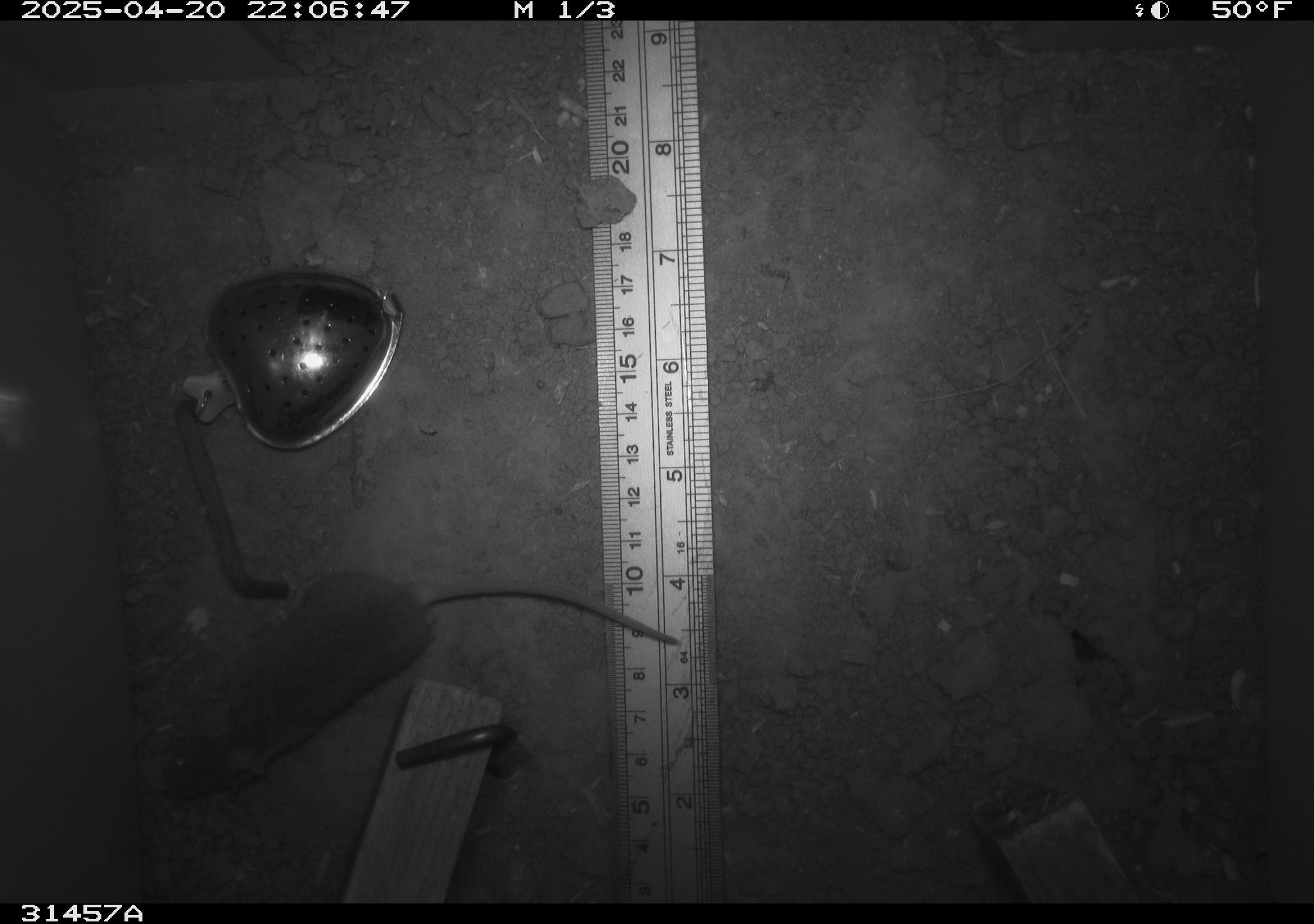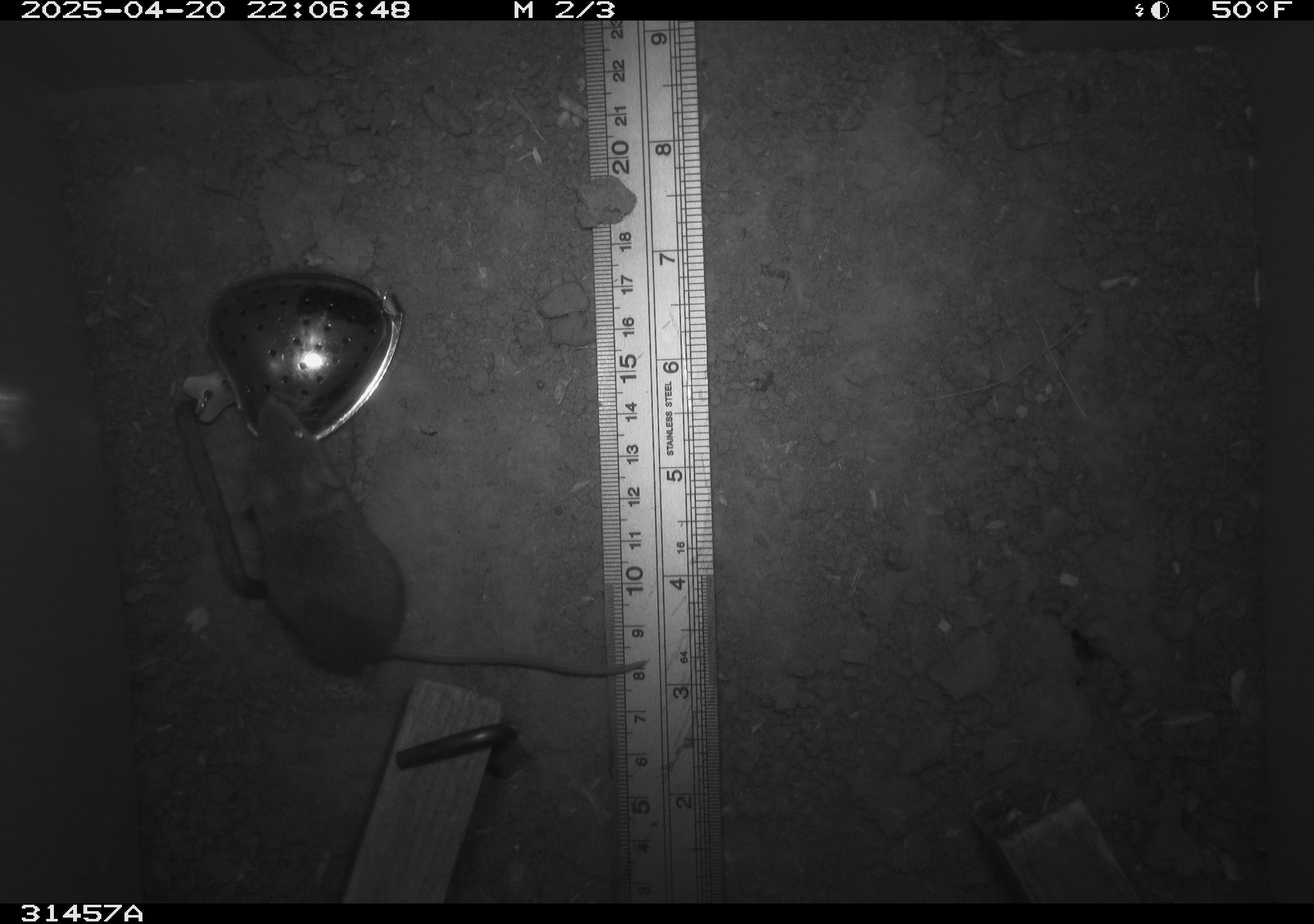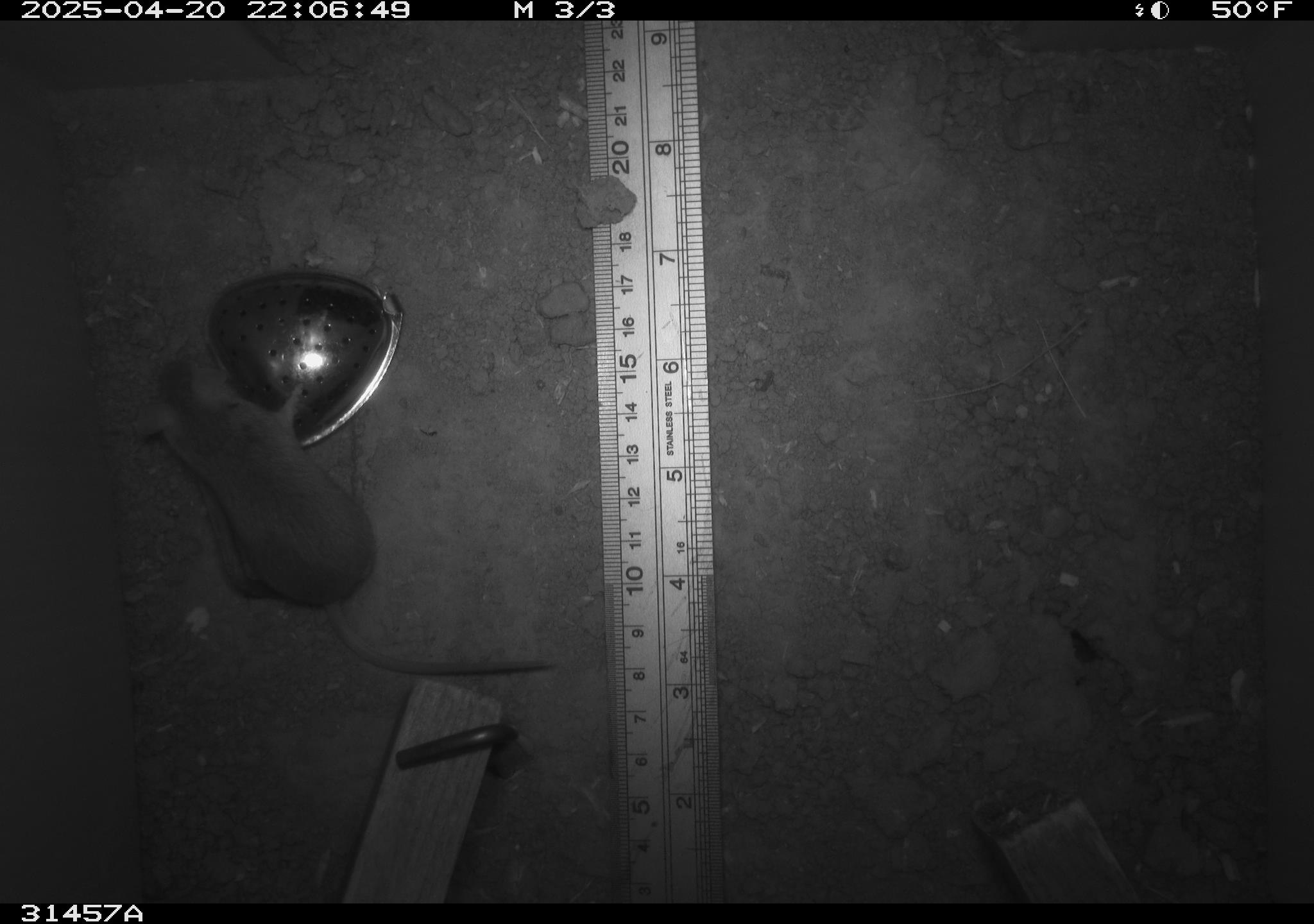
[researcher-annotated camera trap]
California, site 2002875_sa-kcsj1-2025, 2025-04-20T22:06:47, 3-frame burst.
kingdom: Animalia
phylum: Chordata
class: Mammalia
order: Rodentia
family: Muridae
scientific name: Muridae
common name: murids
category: muridae family